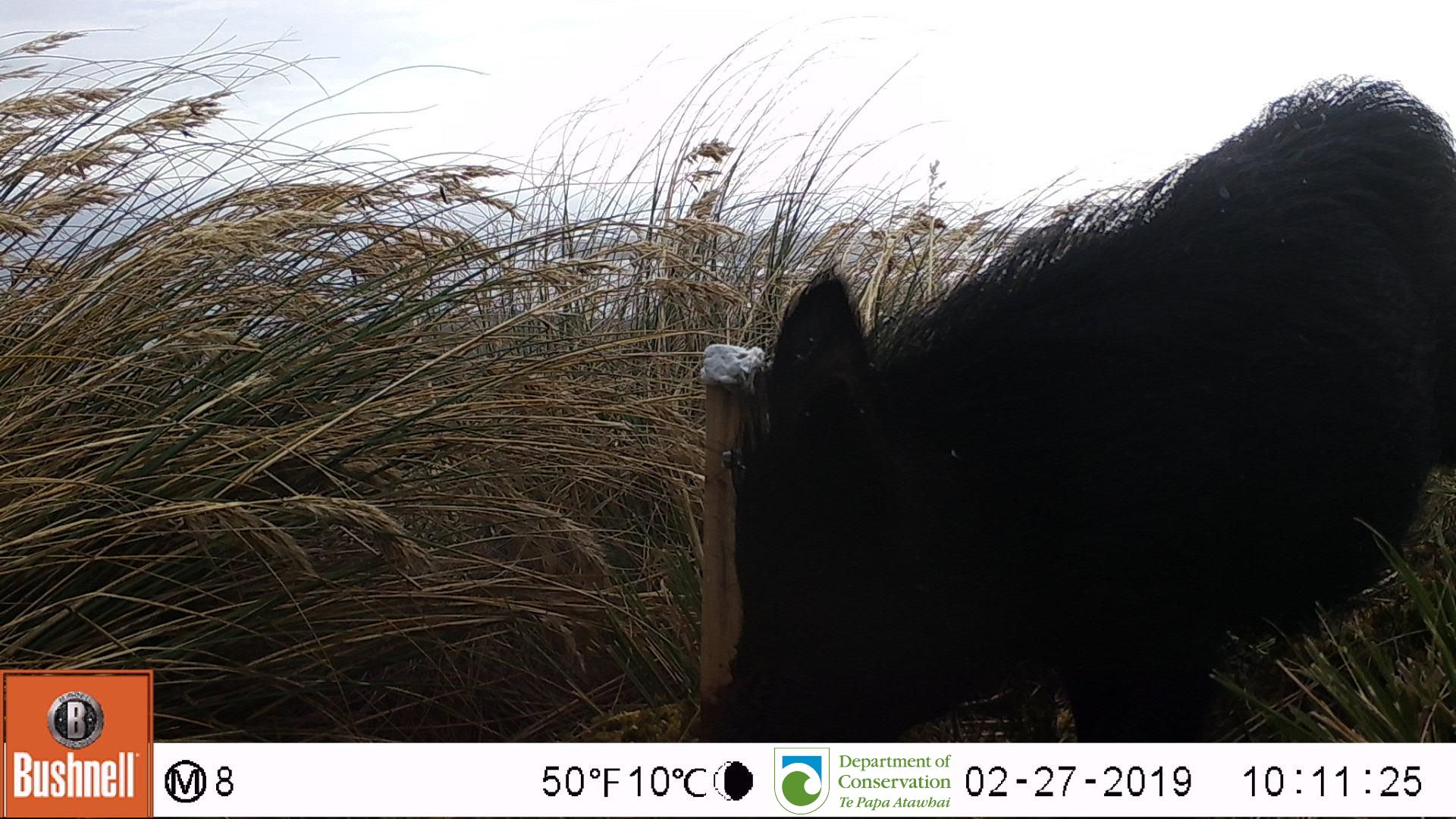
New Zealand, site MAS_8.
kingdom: Animalia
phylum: Chordata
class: Mammalia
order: Artiodactyla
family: Suidae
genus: Sus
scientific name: Sus scrofa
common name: pig